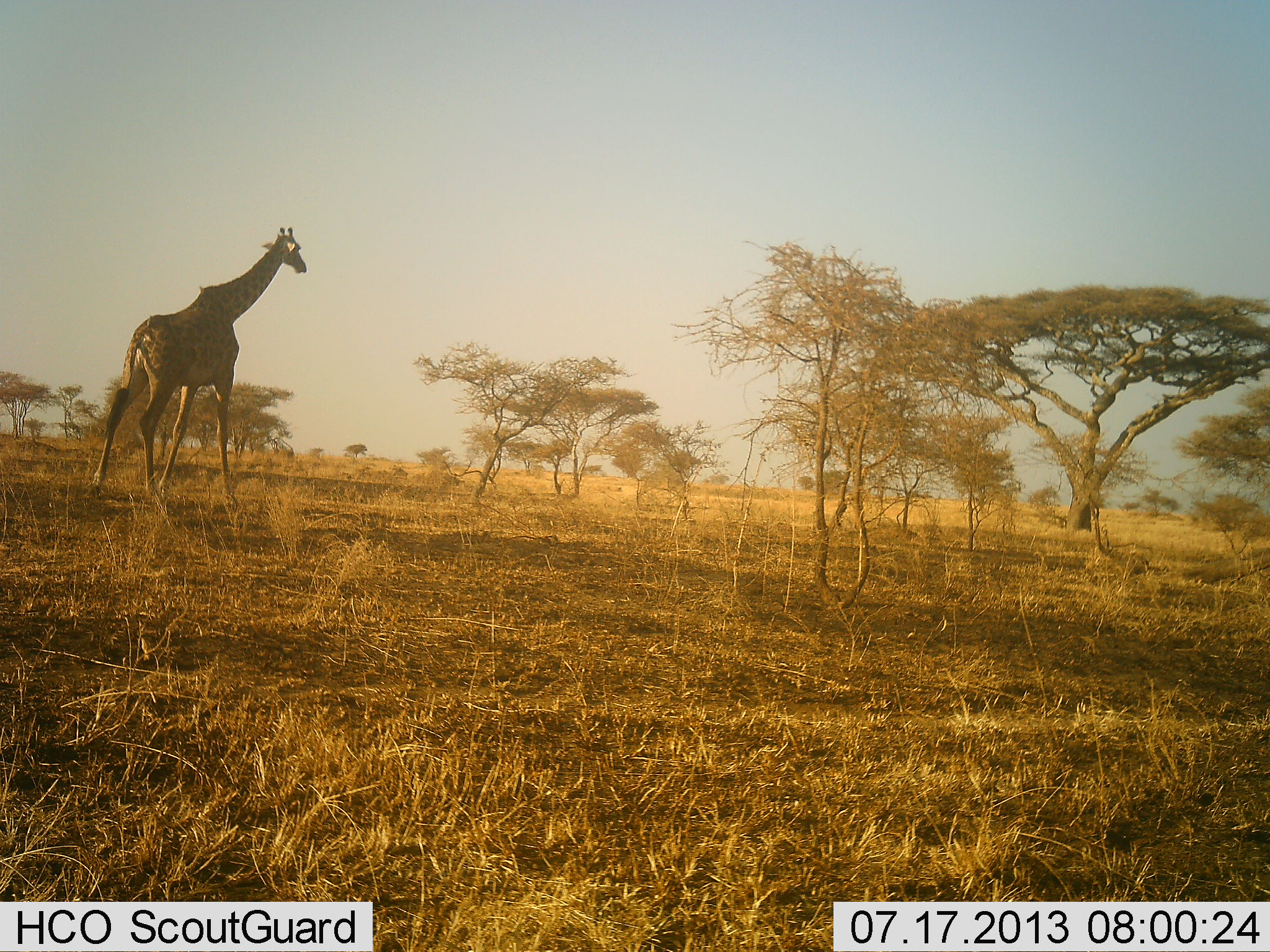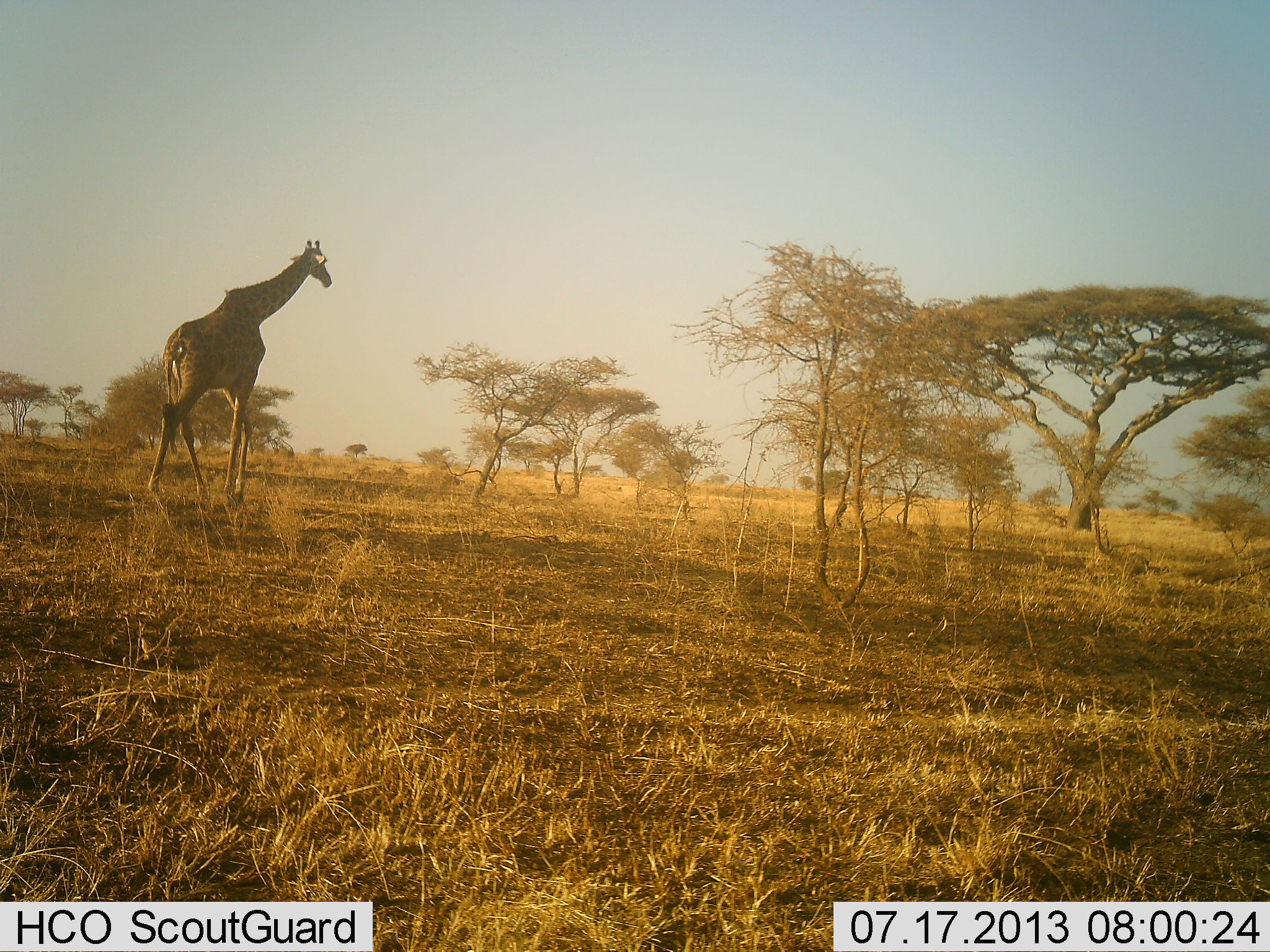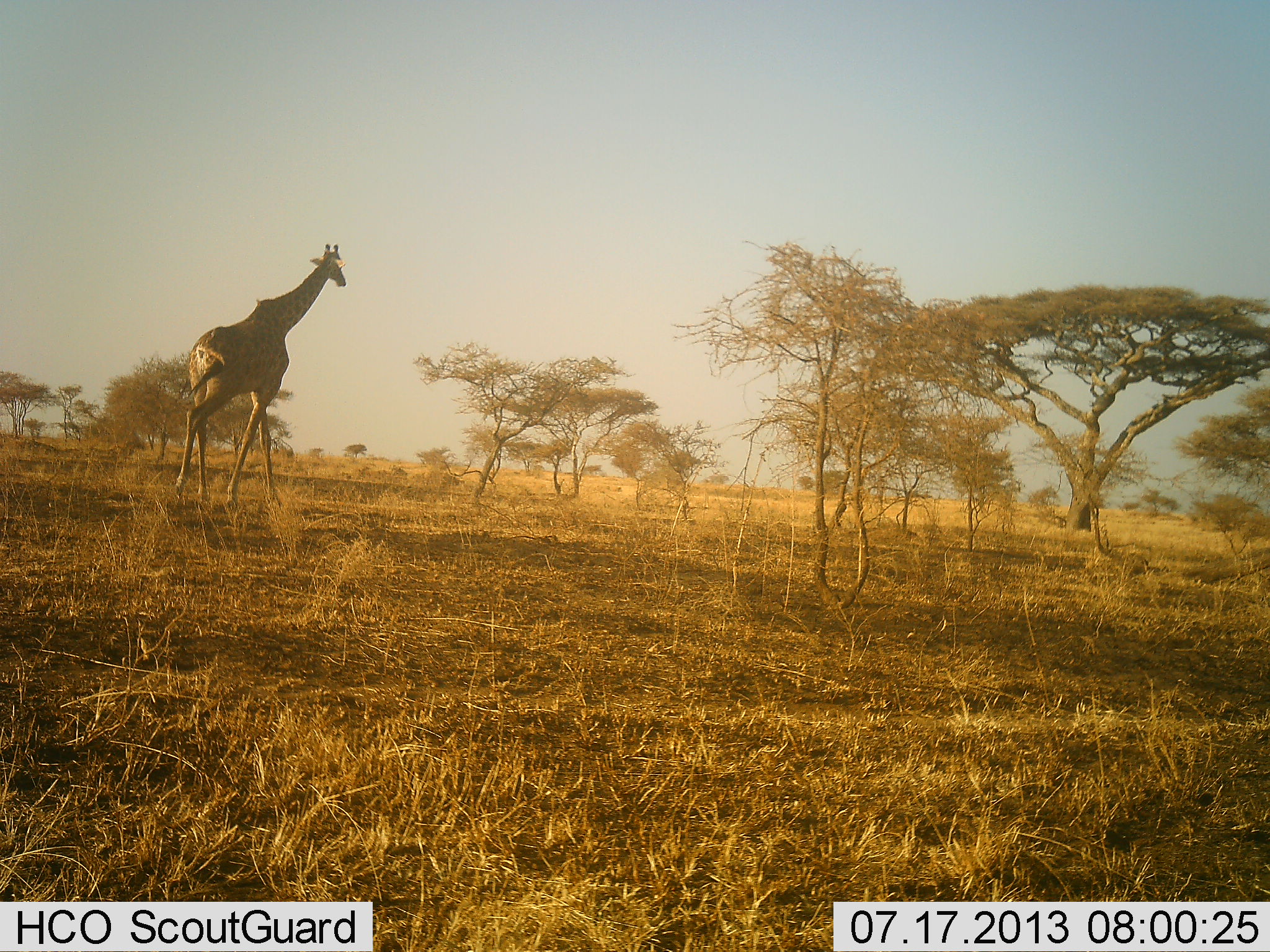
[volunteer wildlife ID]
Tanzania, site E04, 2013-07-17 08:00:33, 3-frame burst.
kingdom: Animalia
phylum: Chordata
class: Mammalia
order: Artiodactyla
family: Giraffidae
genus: Giraffa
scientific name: Giraffa camelopardalis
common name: giraffe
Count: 1.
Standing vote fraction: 10%.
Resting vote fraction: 0%.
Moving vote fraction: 100%.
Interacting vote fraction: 0%.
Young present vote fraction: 0%.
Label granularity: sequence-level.